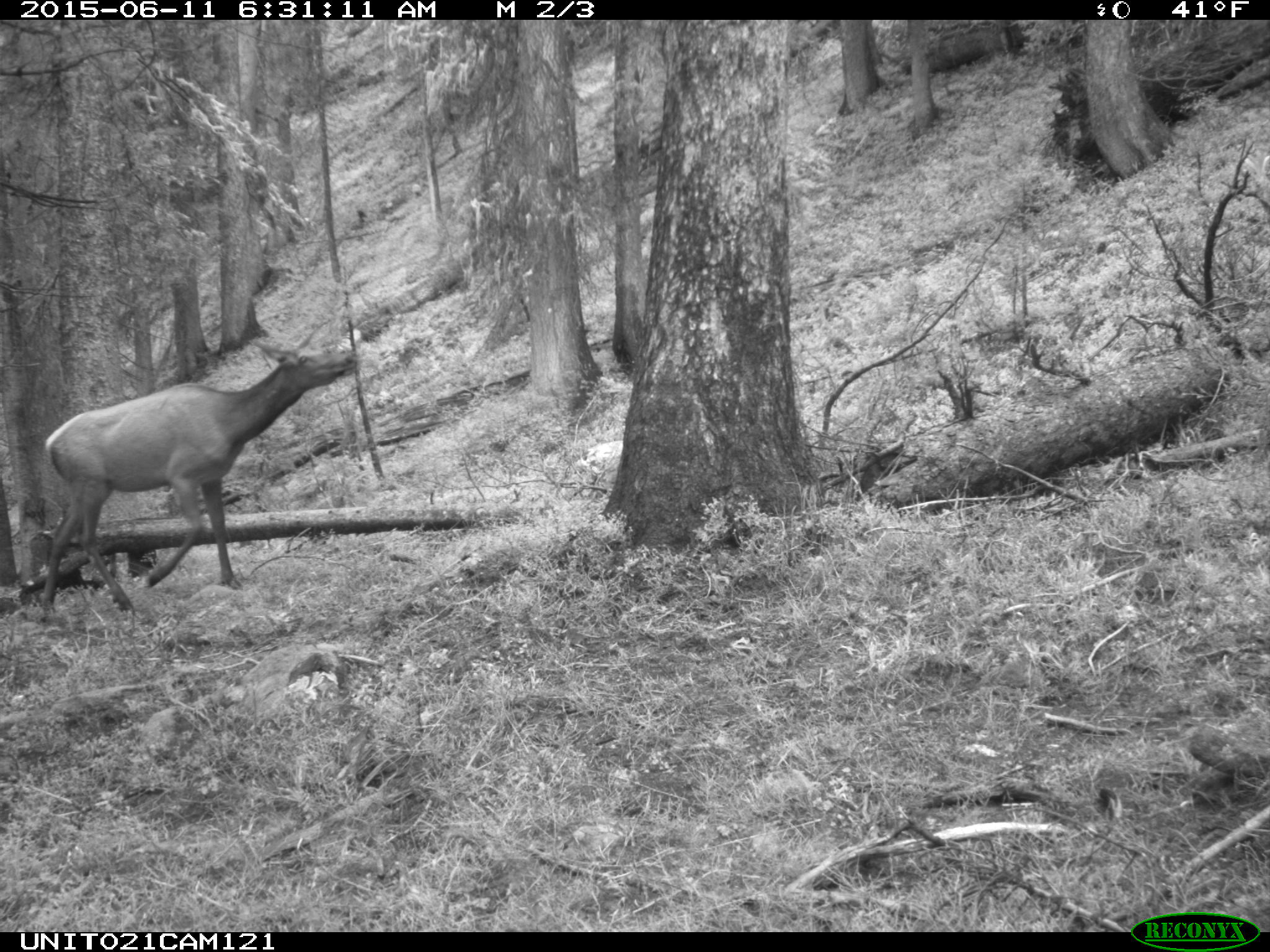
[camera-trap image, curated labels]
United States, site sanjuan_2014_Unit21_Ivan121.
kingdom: Animalia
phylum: Chordata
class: Mammalia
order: Artiodactyla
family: Cervidae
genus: Cervus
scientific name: Cervus elaphus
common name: red deer